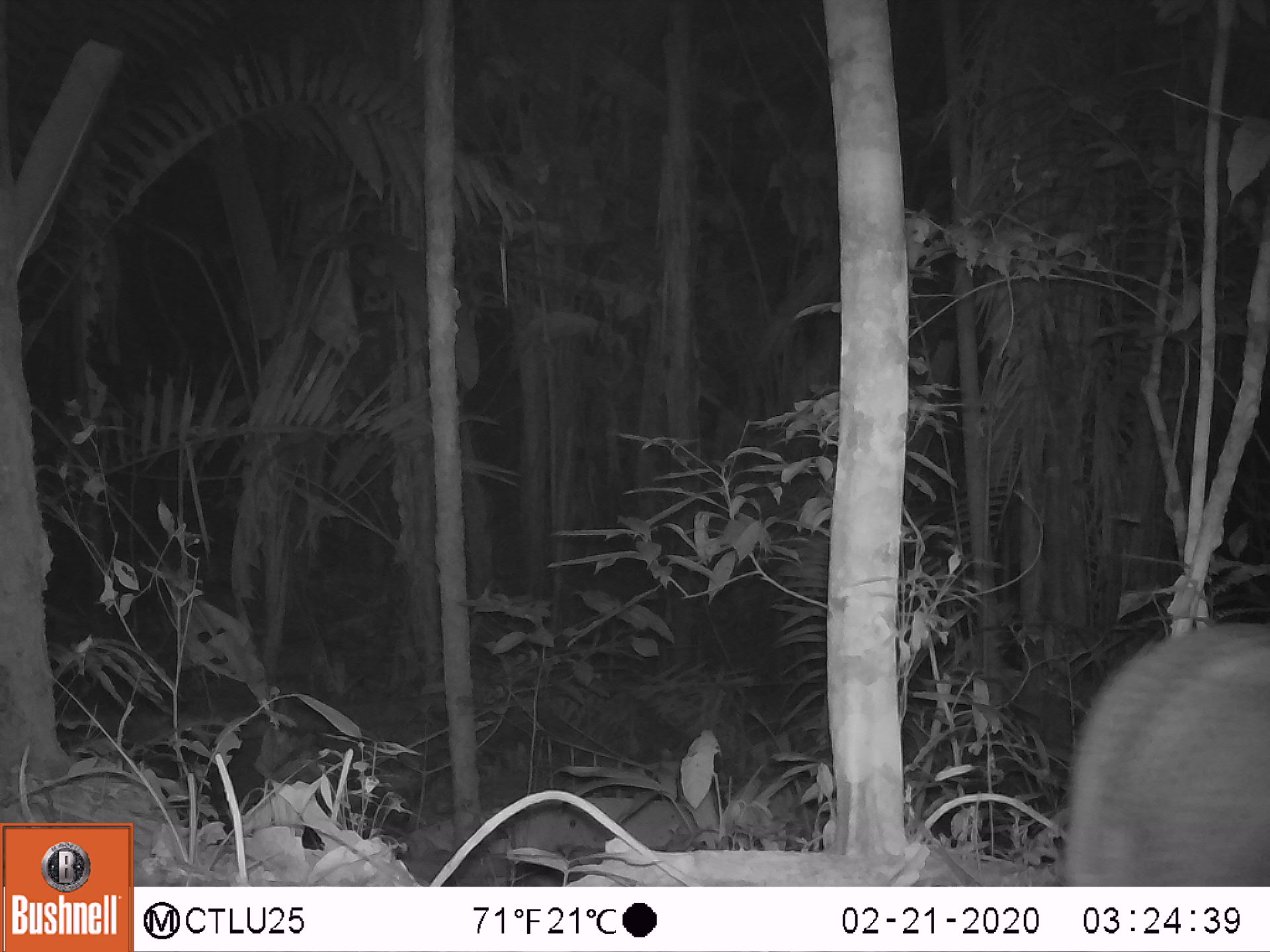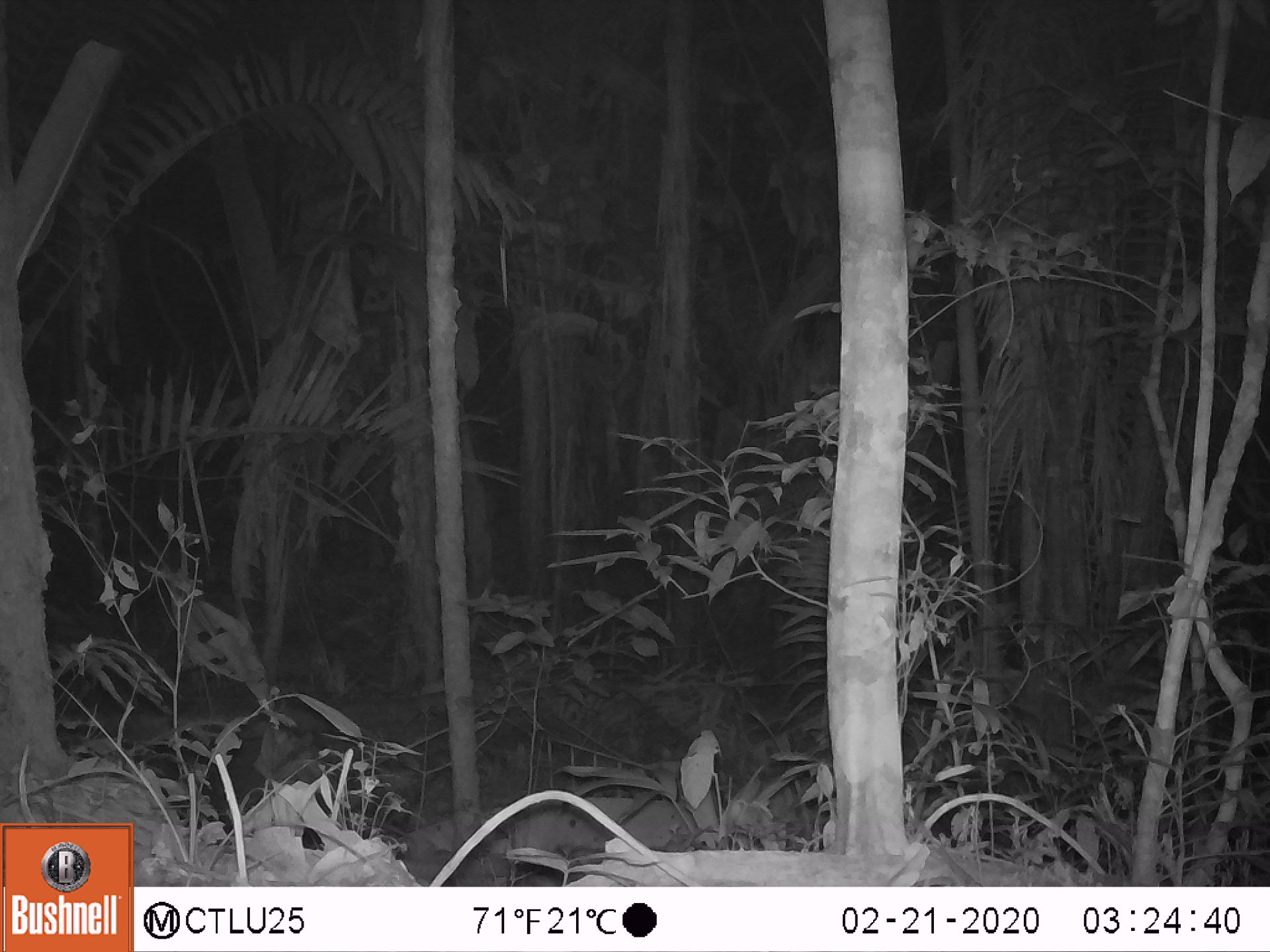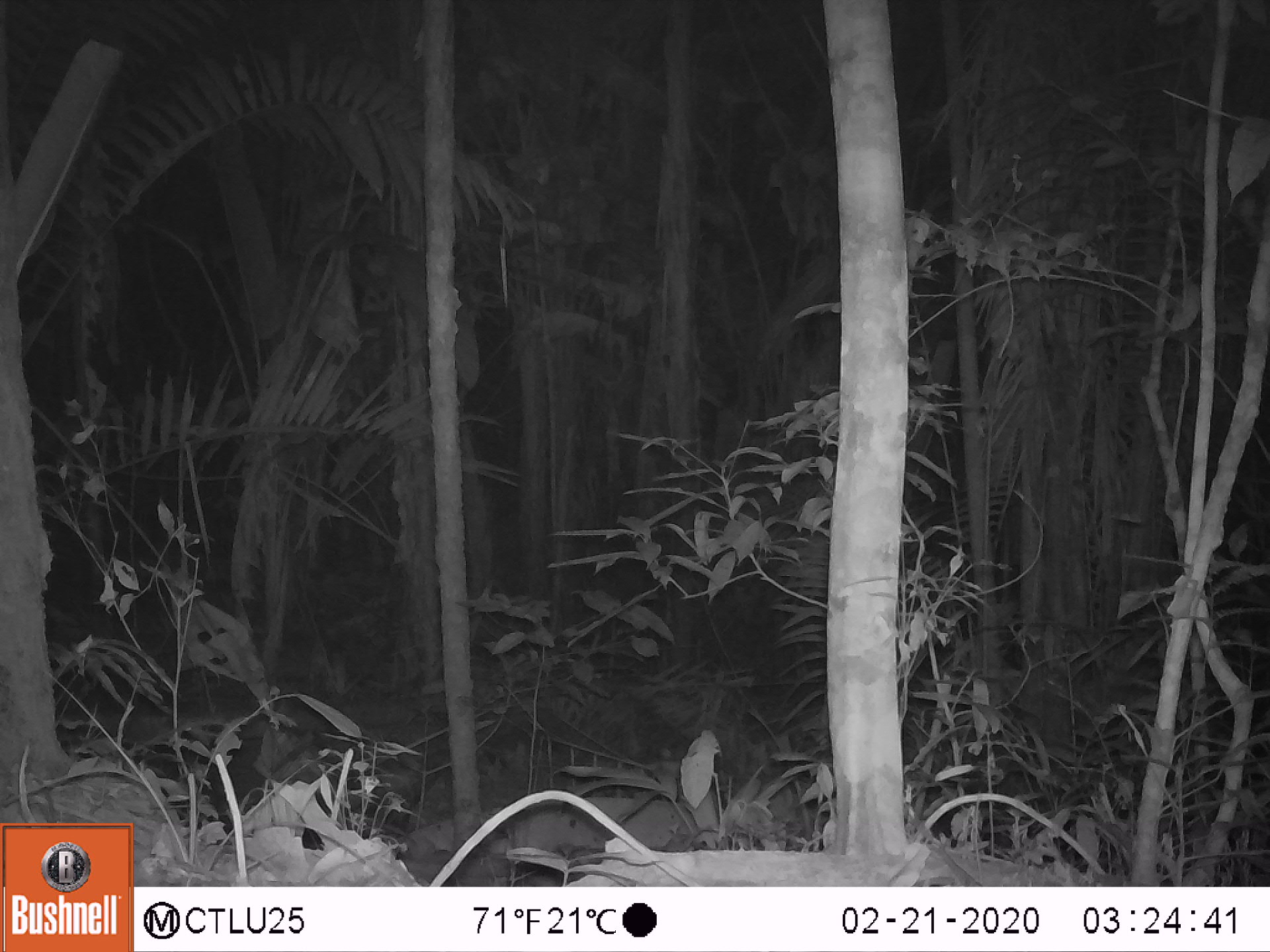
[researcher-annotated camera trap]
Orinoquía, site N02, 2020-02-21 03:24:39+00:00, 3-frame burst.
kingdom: Animalia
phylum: Chordata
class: Mammalia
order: Cingulata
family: Chlamyphoridae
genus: Priodontes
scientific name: Priodontes maximus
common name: giant armadillo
Giant armadillo (Priodontes maximus).